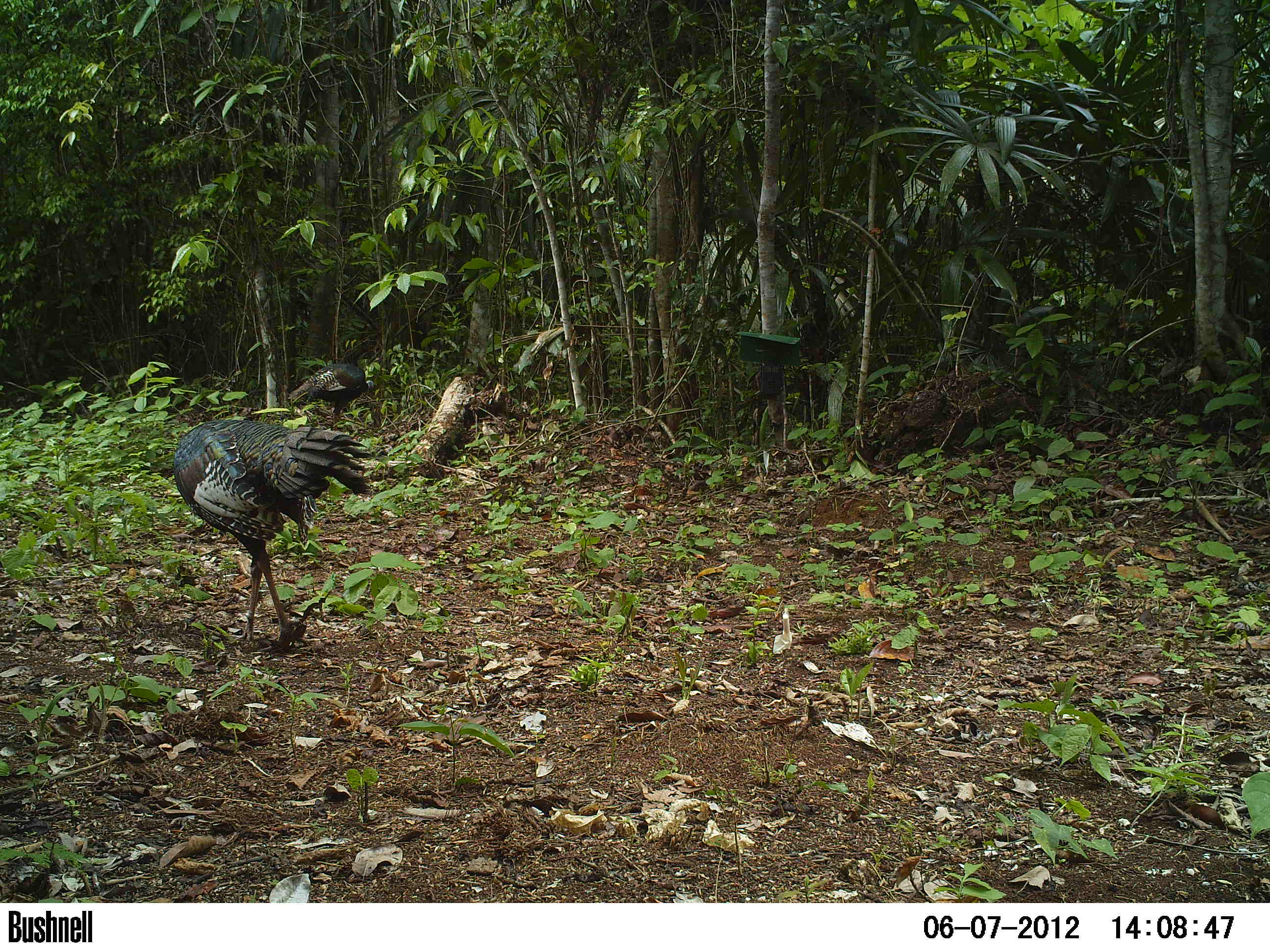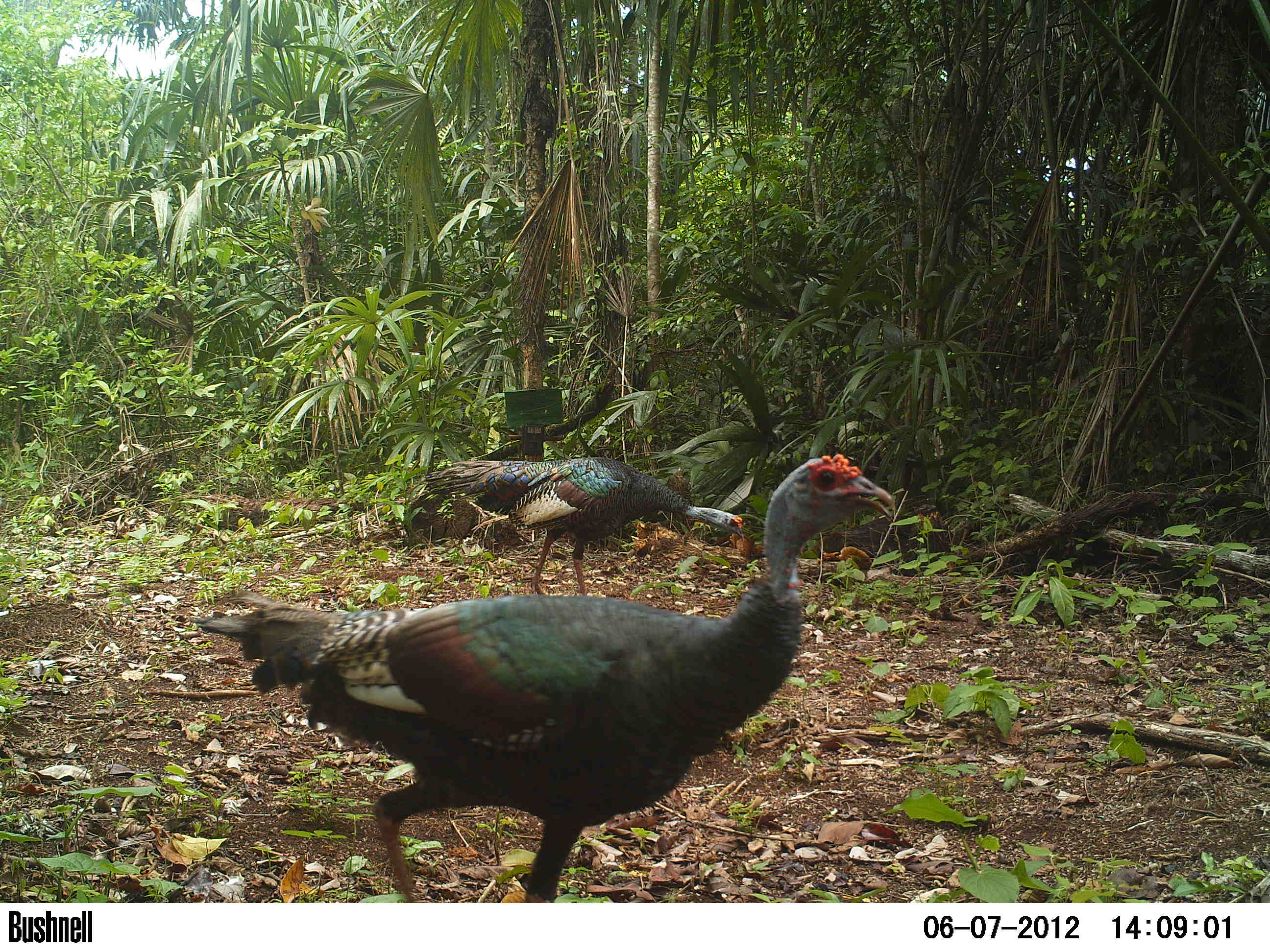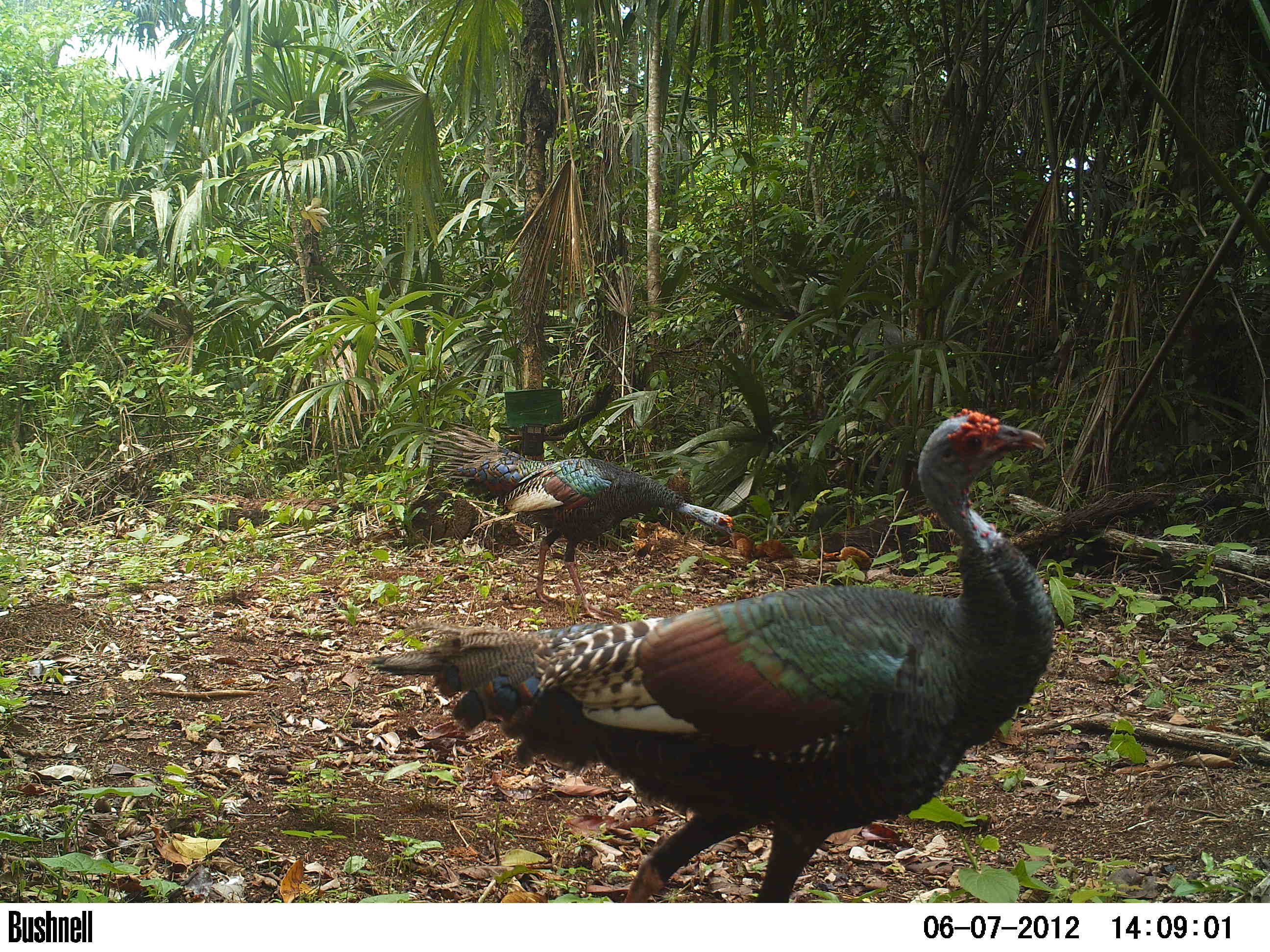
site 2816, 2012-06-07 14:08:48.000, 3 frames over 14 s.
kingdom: Animalia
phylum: Chordata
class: Aves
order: Galliformes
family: Phasianidae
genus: Meleagris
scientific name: Meleagris ocellata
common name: ocellated turkey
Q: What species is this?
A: Meleagris ocellata (ocellated turkey).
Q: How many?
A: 3.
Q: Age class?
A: Adult.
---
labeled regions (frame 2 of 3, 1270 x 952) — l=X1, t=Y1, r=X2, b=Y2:
meleagris ocellata: l=196, t=453, r=891, b=903; l=425, t=458, r=745, b=594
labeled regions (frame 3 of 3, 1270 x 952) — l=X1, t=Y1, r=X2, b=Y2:
meleagris ocellata: l=368, t=406, r=1067, b=903; l=427, t=421, r=736, b=623